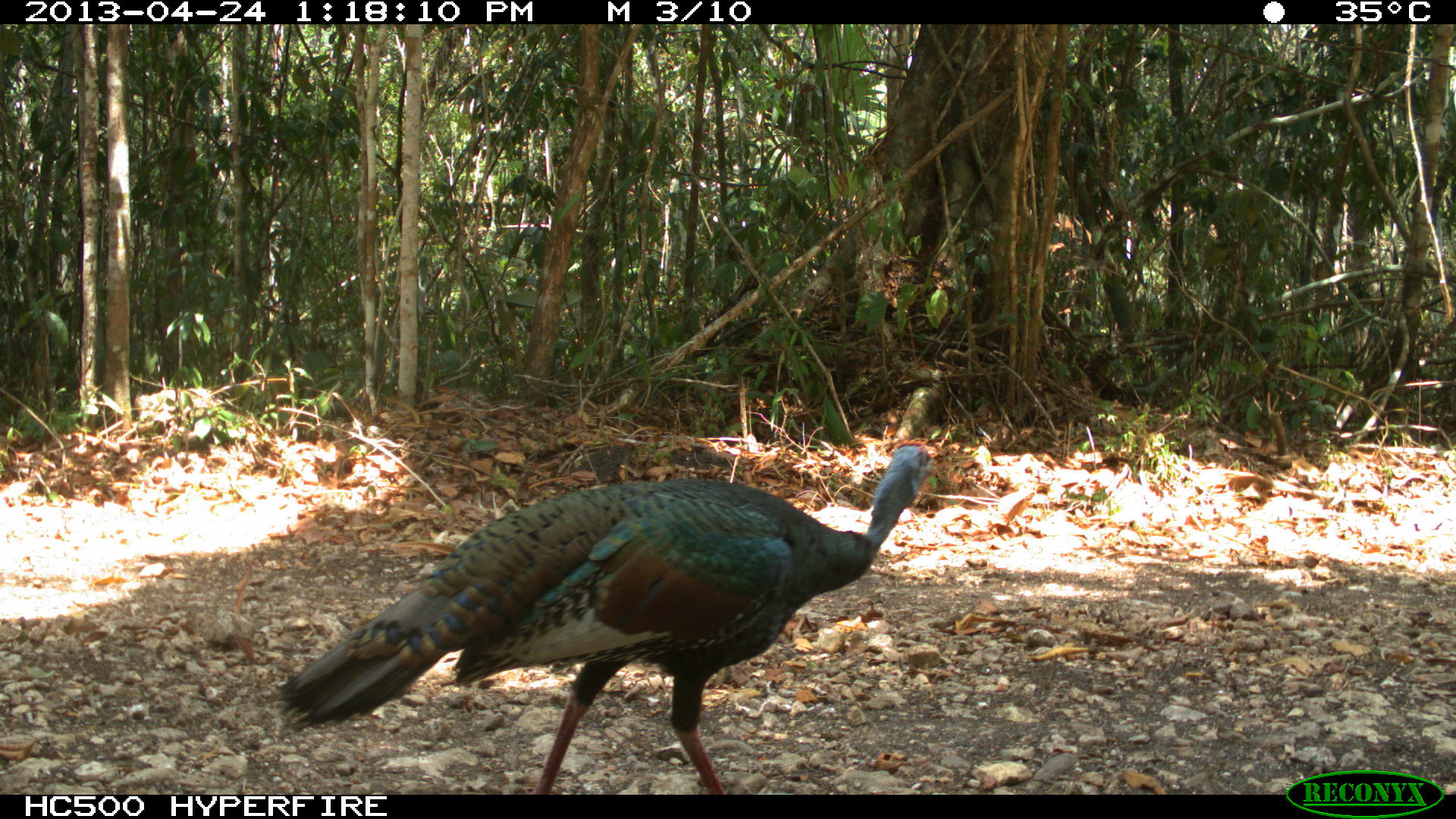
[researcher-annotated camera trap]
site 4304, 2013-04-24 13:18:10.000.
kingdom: Animalia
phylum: Chordata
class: Aves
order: Galliformes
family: Phasianidae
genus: Meleagris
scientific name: Meleagris ocellata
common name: ocellated turkey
Meleagris ocellata (ocellated turkey), count 1, sex female.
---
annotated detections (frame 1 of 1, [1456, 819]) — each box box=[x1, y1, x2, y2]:
meleagris ocellata: box=[270, 439, 938, 794]